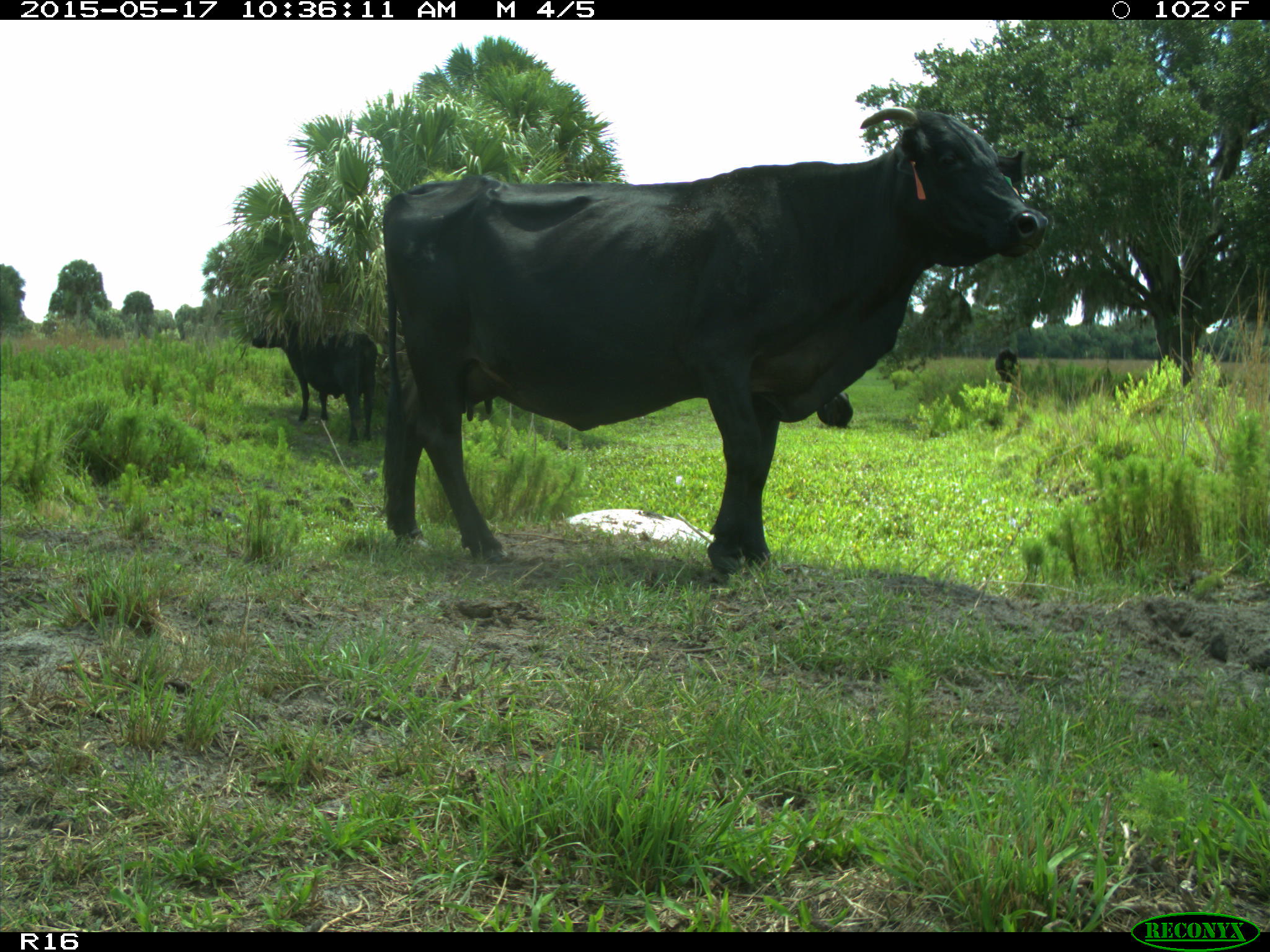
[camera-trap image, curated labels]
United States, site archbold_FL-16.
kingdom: Animalia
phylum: Chordata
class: Mammalia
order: Artiodactyla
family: Bovidae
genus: Bos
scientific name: Bos taurus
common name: domestic cow